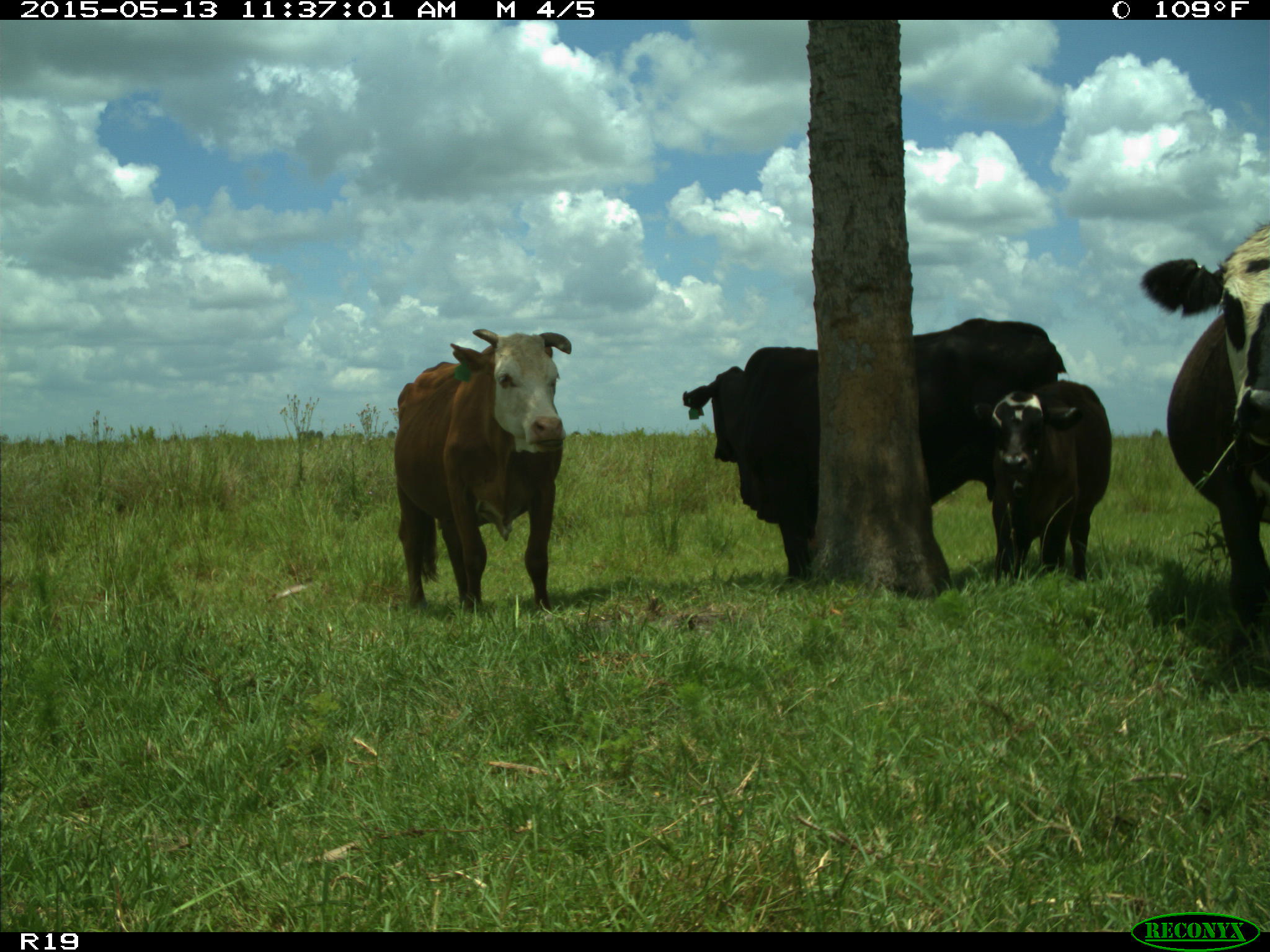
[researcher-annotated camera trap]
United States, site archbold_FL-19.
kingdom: Animalia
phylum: Chordata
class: Mammalia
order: Artiodactyla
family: Bovidae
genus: Bos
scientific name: Bos taurus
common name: domestic cow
Bos taurus (domestic cow).